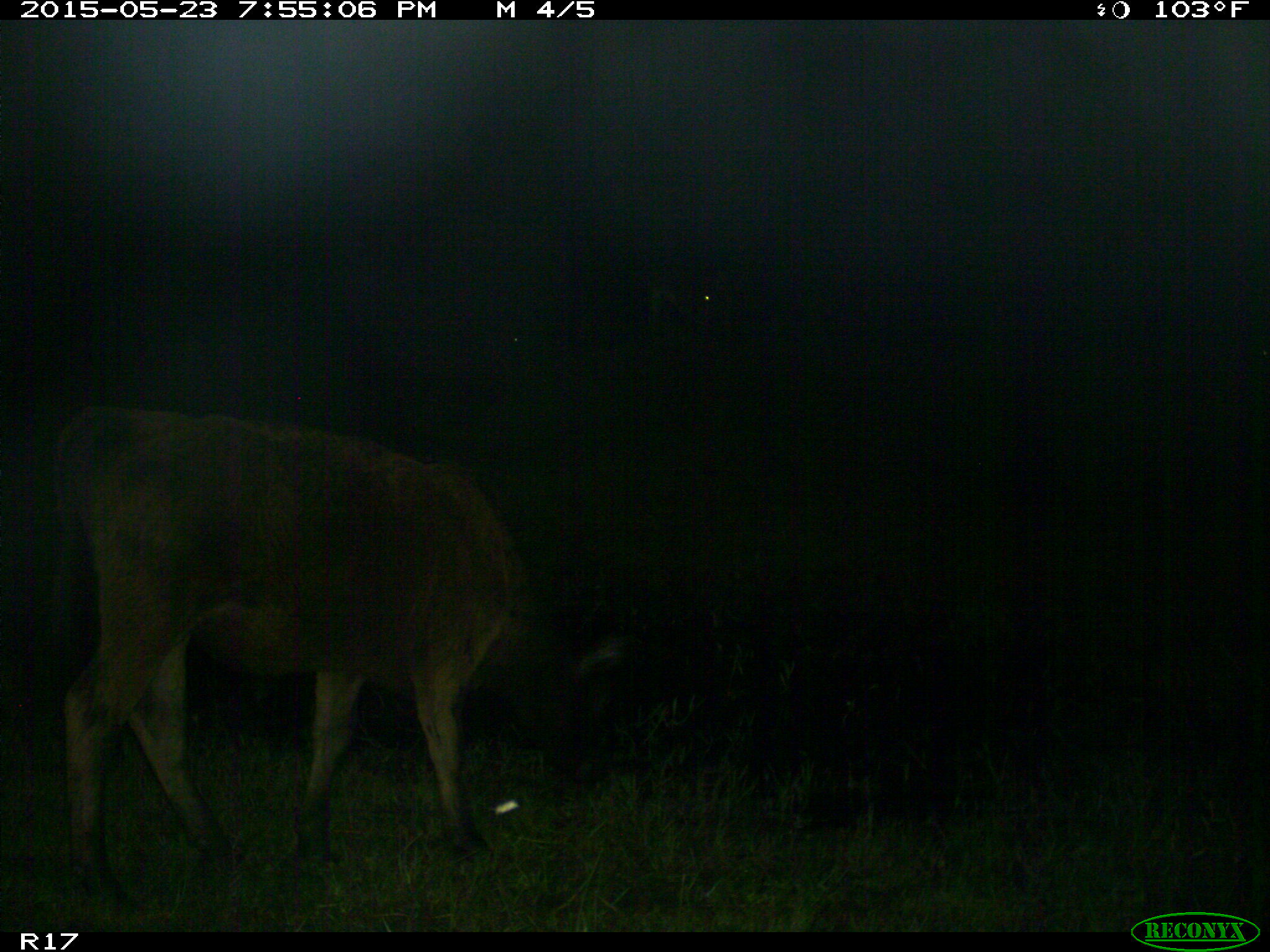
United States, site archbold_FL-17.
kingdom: Animalia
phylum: Chordata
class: Mammalia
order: Artiodactyla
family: Bovidae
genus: Bos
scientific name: Bos taurus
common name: domestic cow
Bos taurus (domestic cow).